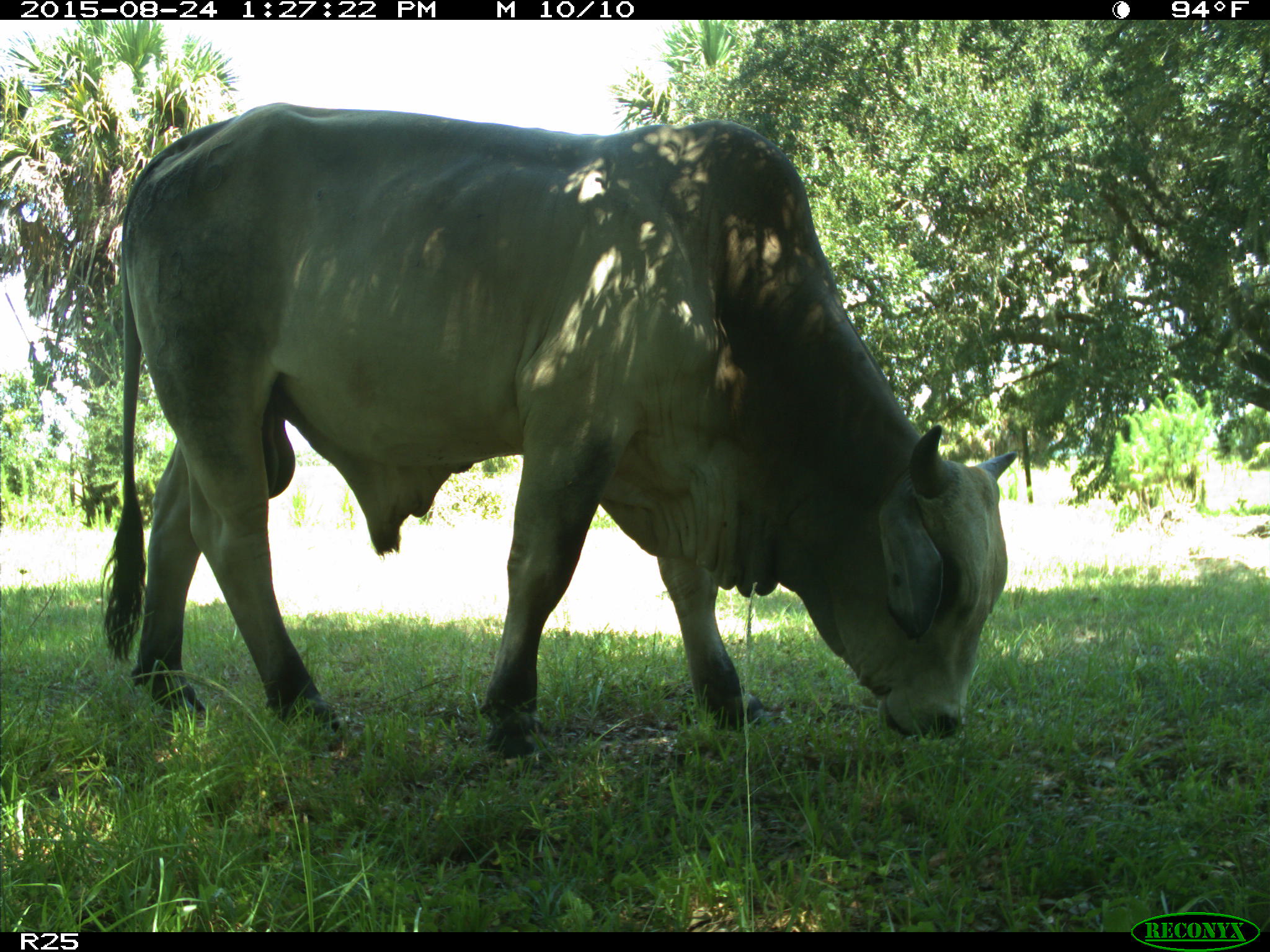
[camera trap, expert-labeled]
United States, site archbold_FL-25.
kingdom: Animalia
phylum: Chordata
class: Mammalia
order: Artiodactyla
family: Bovidae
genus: Bos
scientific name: Bos taurus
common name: domestic cow